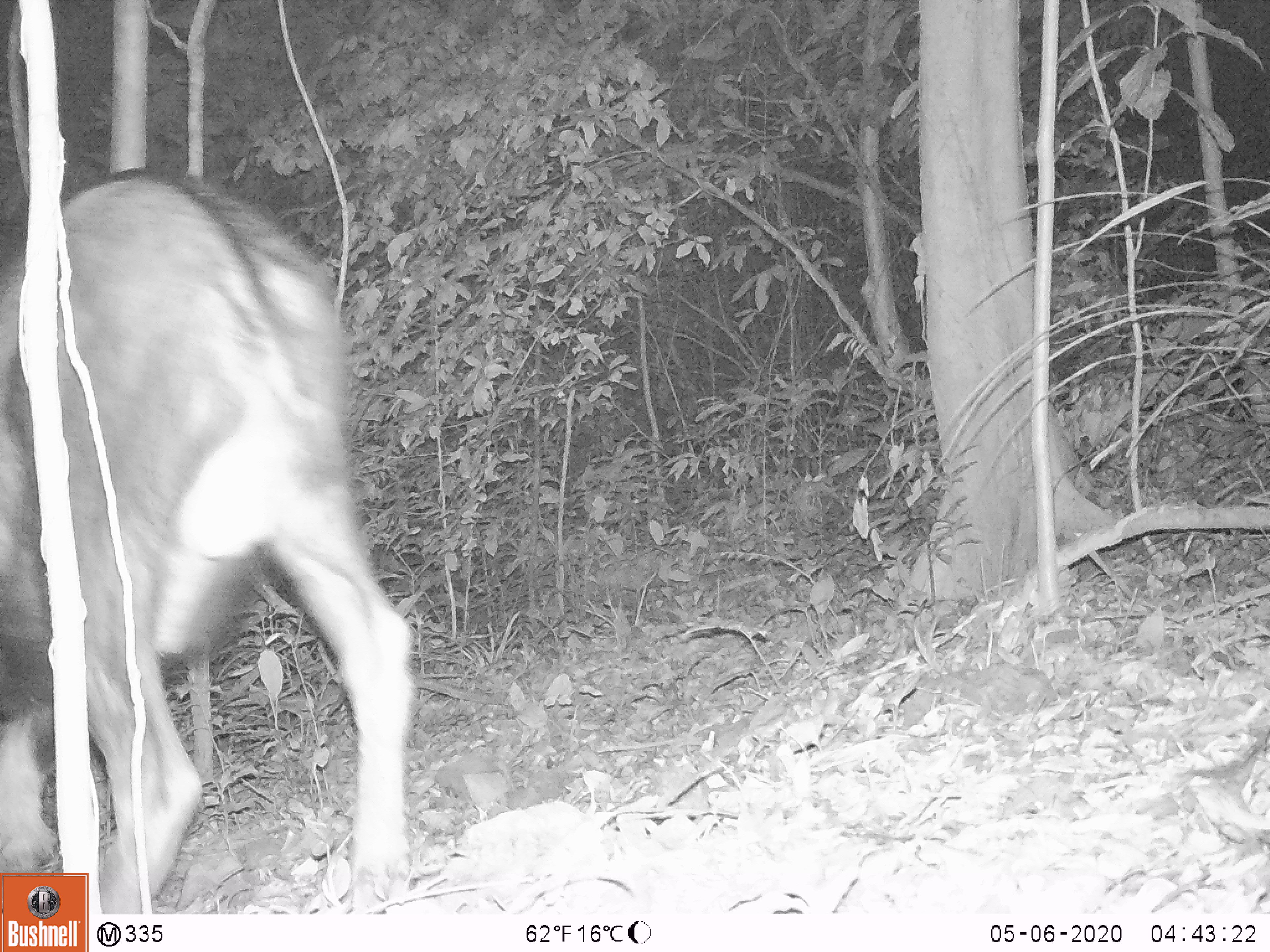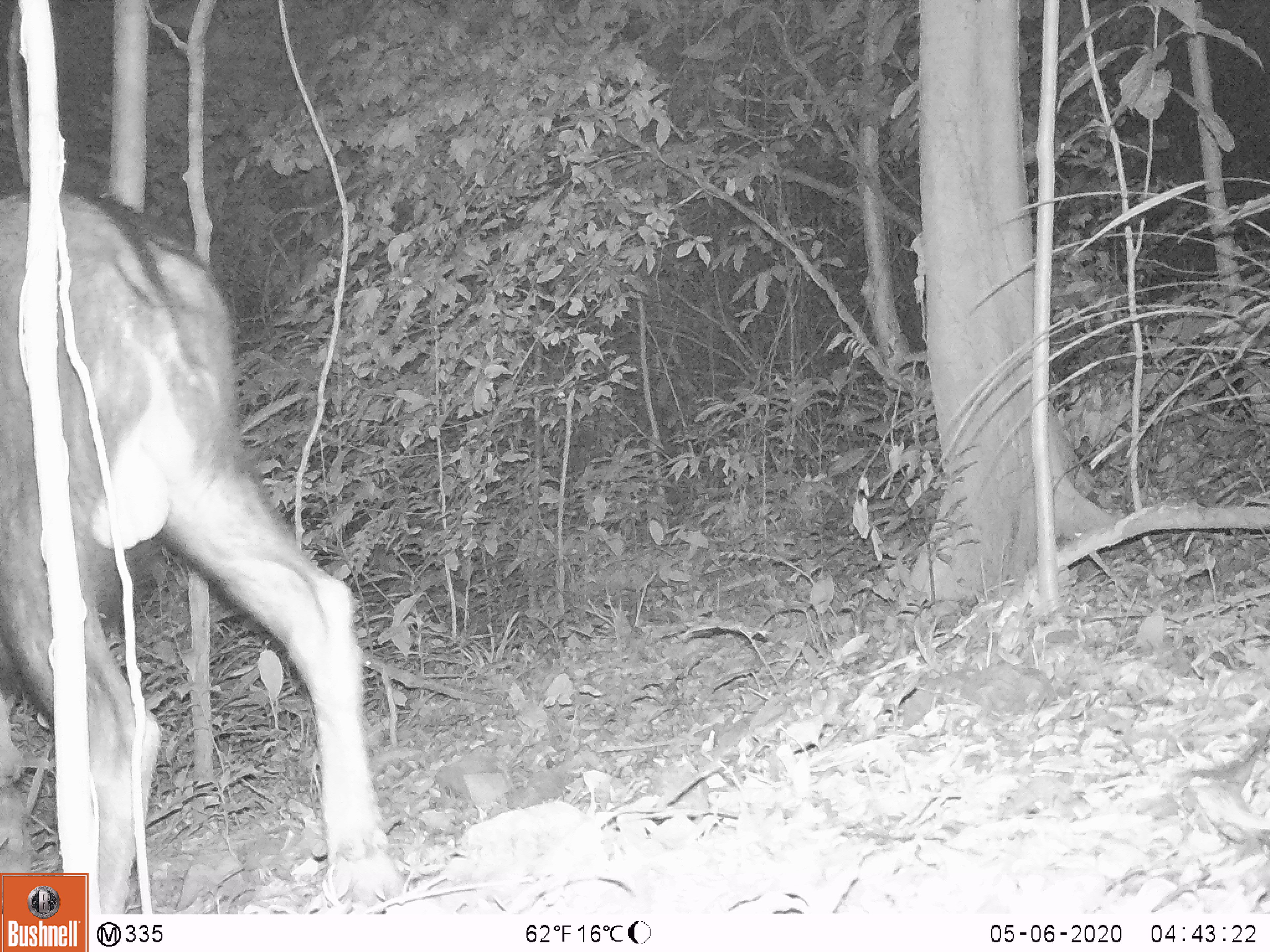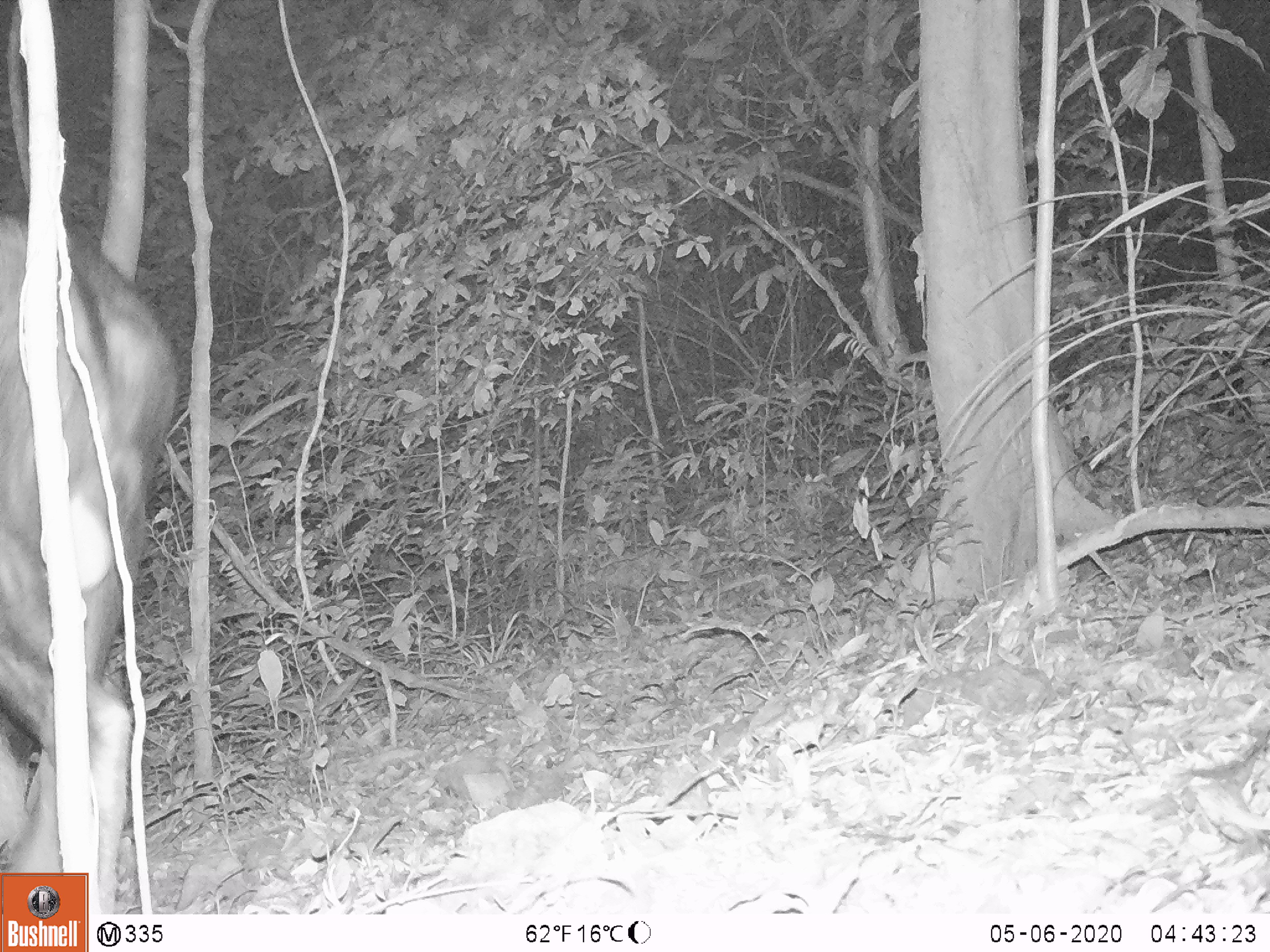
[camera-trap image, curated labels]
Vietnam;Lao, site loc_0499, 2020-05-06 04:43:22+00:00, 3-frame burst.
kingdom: Animalia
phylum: Chordata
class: Mammalia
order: Artiodactyla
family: Bovidae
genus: Capricornis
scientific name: Capricornis sumatraensis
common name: chinese serow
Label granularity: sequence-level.